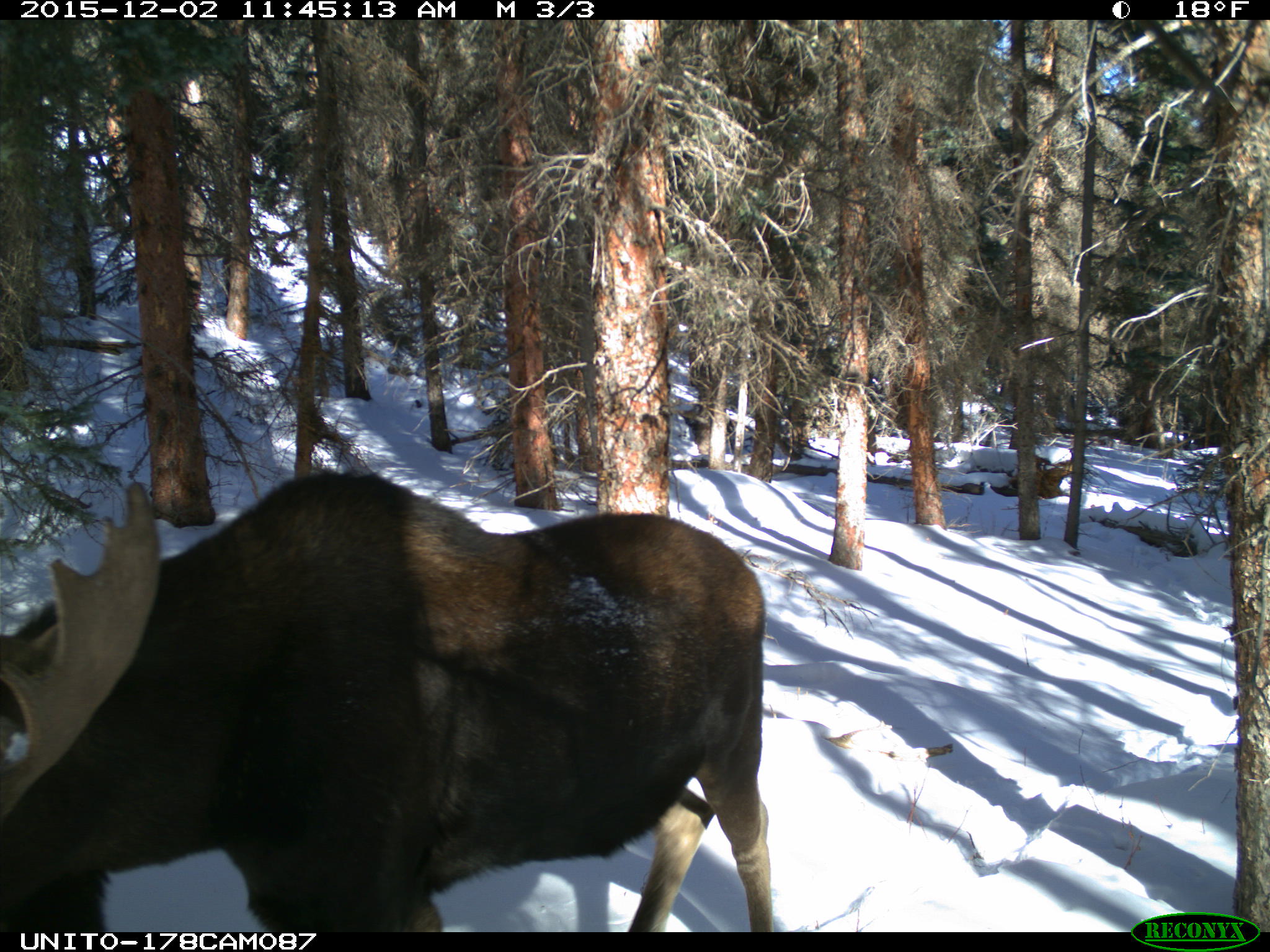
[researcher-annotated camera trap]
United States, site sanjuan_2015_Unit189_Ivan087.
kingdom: Animalia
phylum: Chordata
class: Mammalia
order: Artiodactyla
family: Cervidae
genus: Alces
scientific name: Alces alces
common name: moose